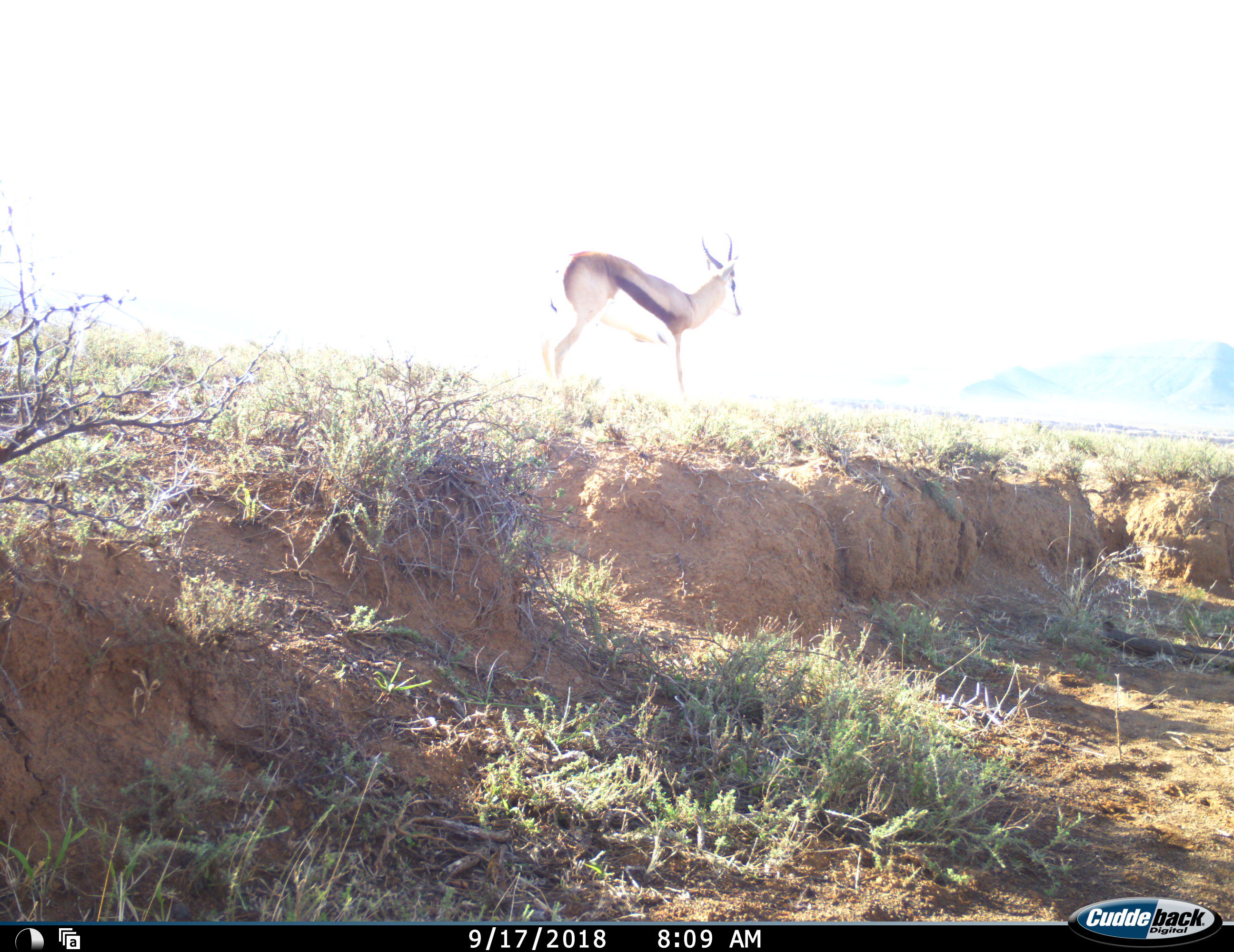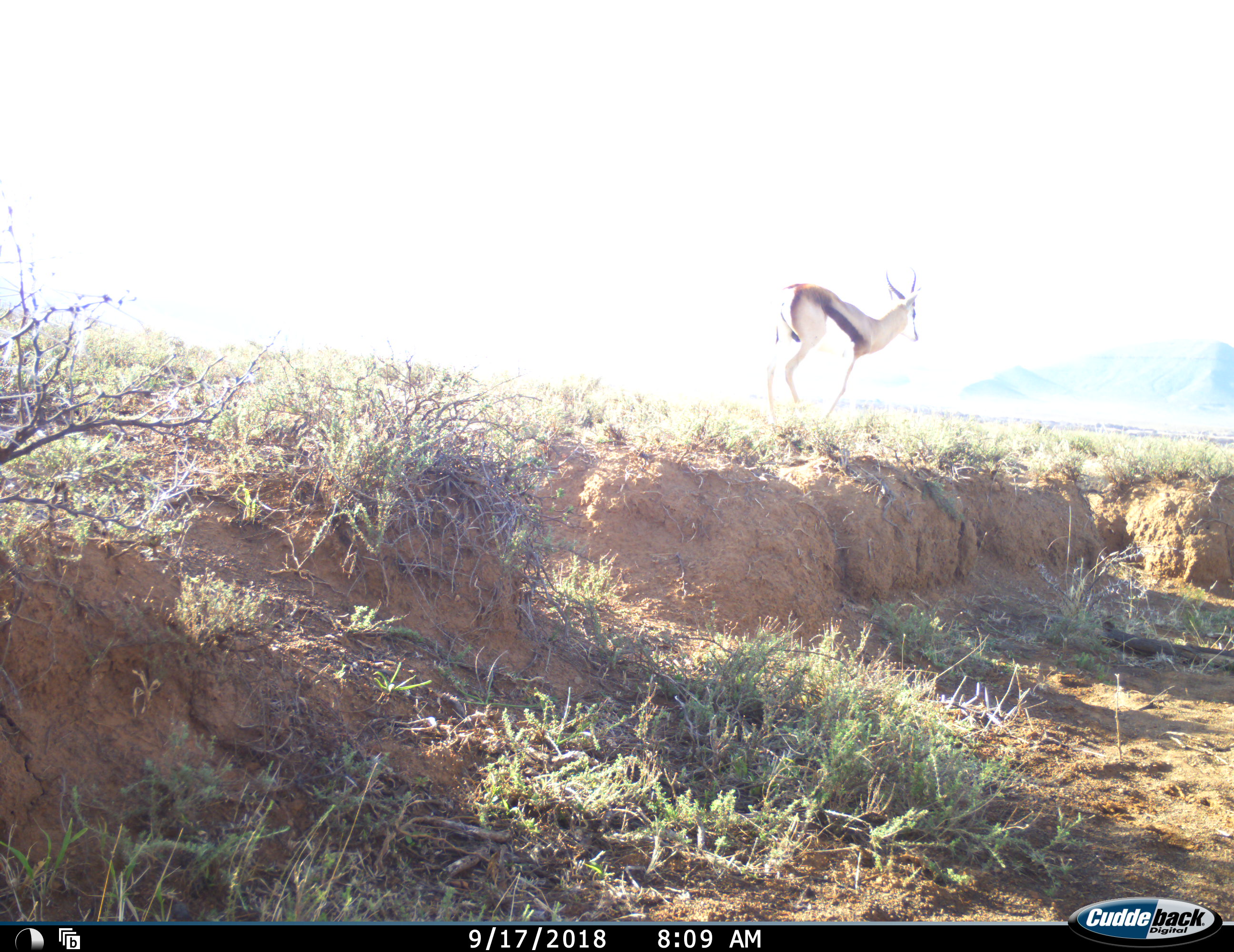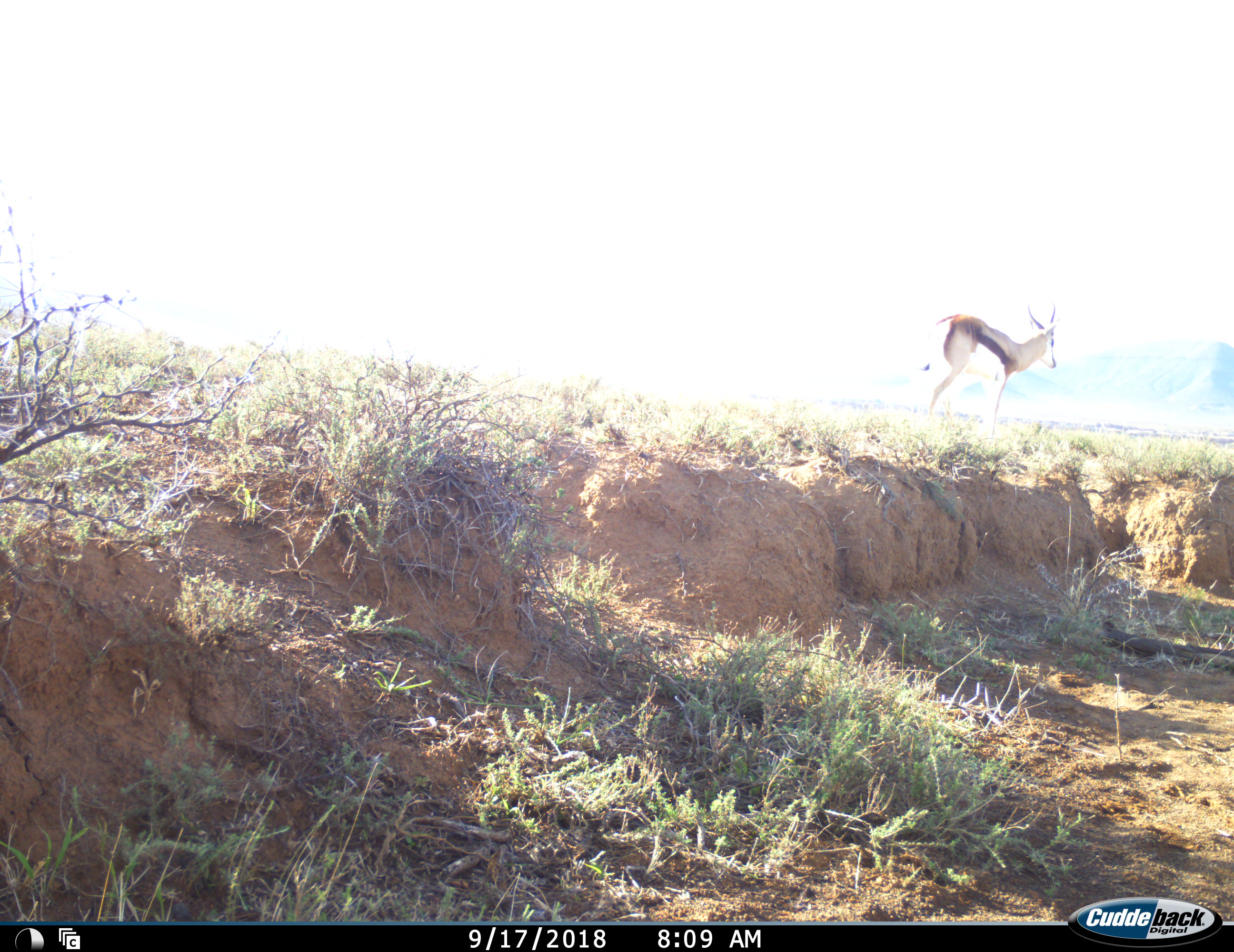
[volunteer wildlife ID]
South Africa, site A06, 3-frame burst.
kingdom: Animalia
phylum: Chordata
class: Mammalia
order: Artiodactyla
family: Bovidae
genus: Antidorcas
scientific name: Antidorcas marsupialis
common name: springbok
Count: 1.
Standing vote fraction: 0%.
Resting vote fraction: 0%.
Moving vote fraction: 100%.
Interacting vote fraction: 0%.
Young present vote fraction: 0%.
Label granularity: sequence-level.